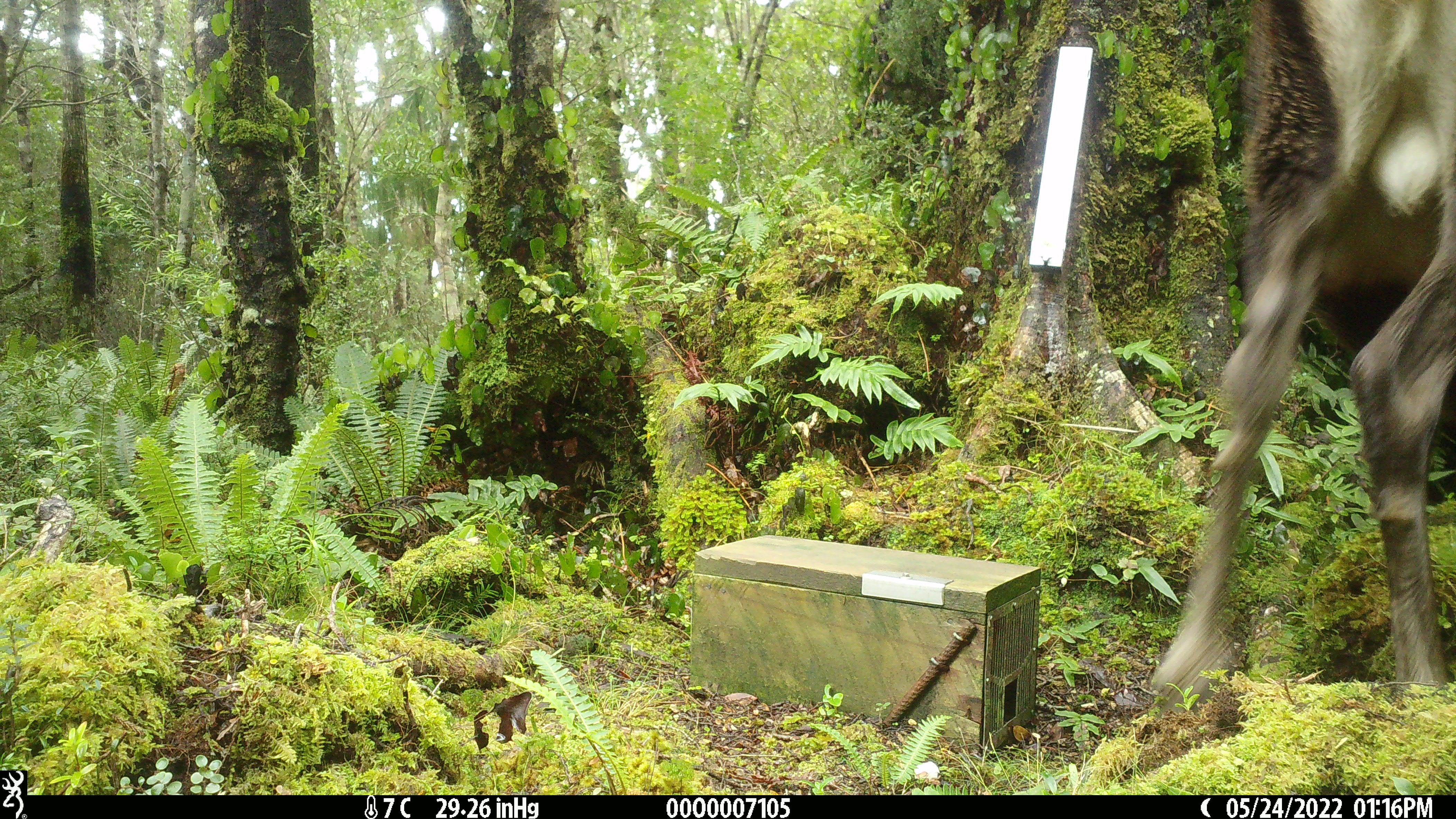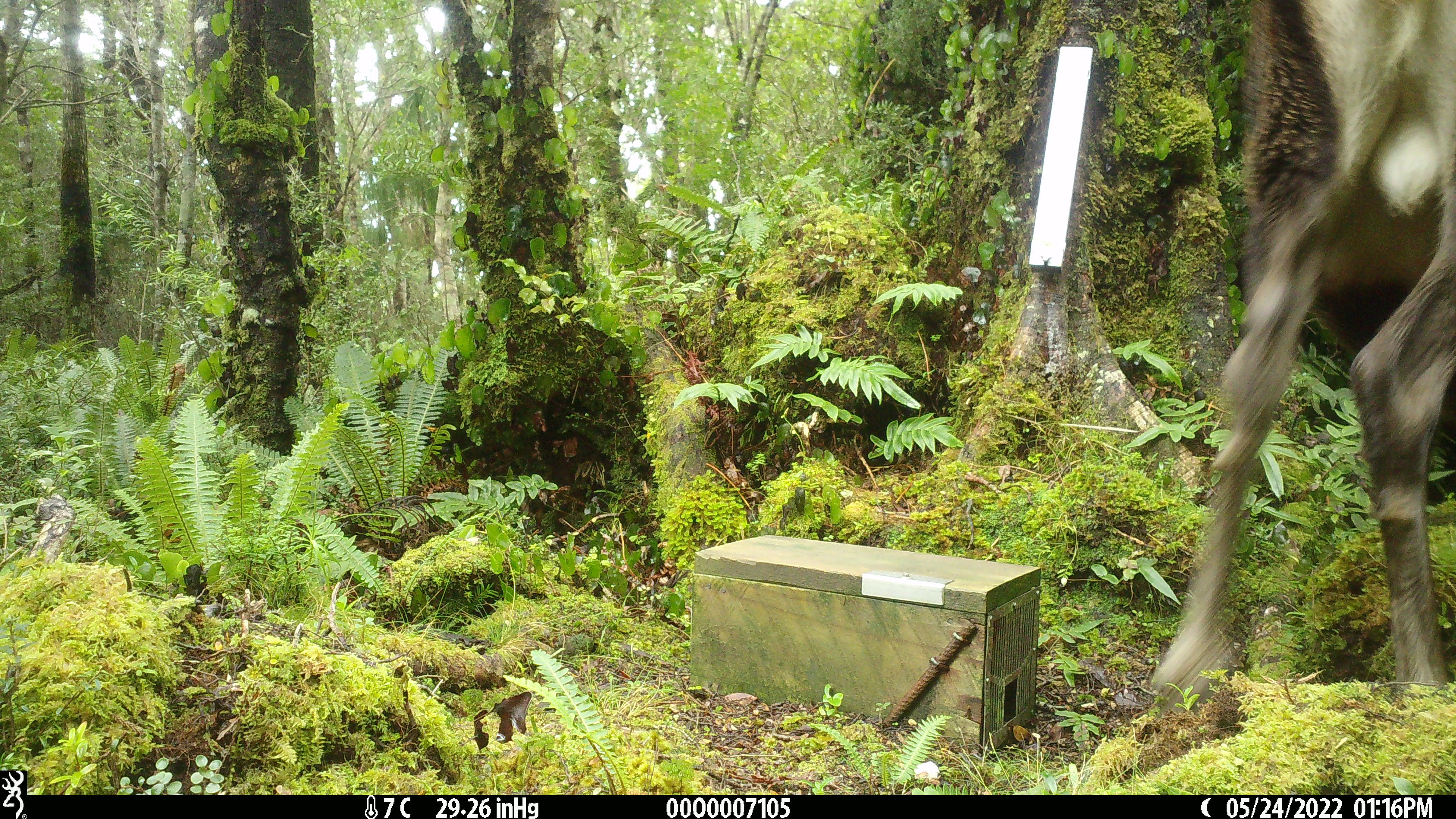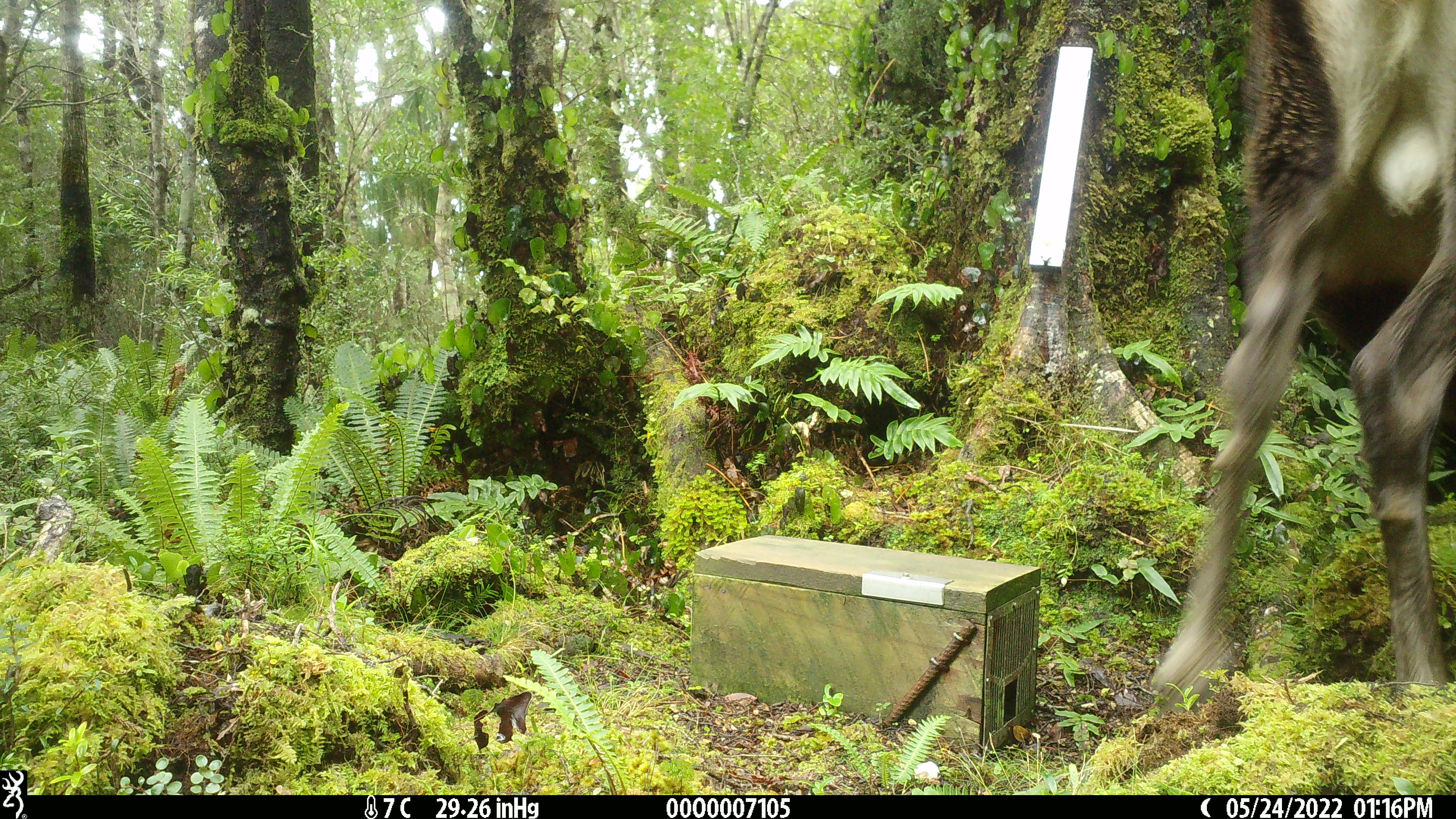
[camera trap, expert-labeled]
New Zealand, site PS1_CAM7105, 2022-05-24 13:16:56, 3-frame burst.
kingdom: Animalia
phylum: Chordata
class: Mammalia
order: Artiodactyla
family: Cervidae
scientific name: Cervidae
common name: deer